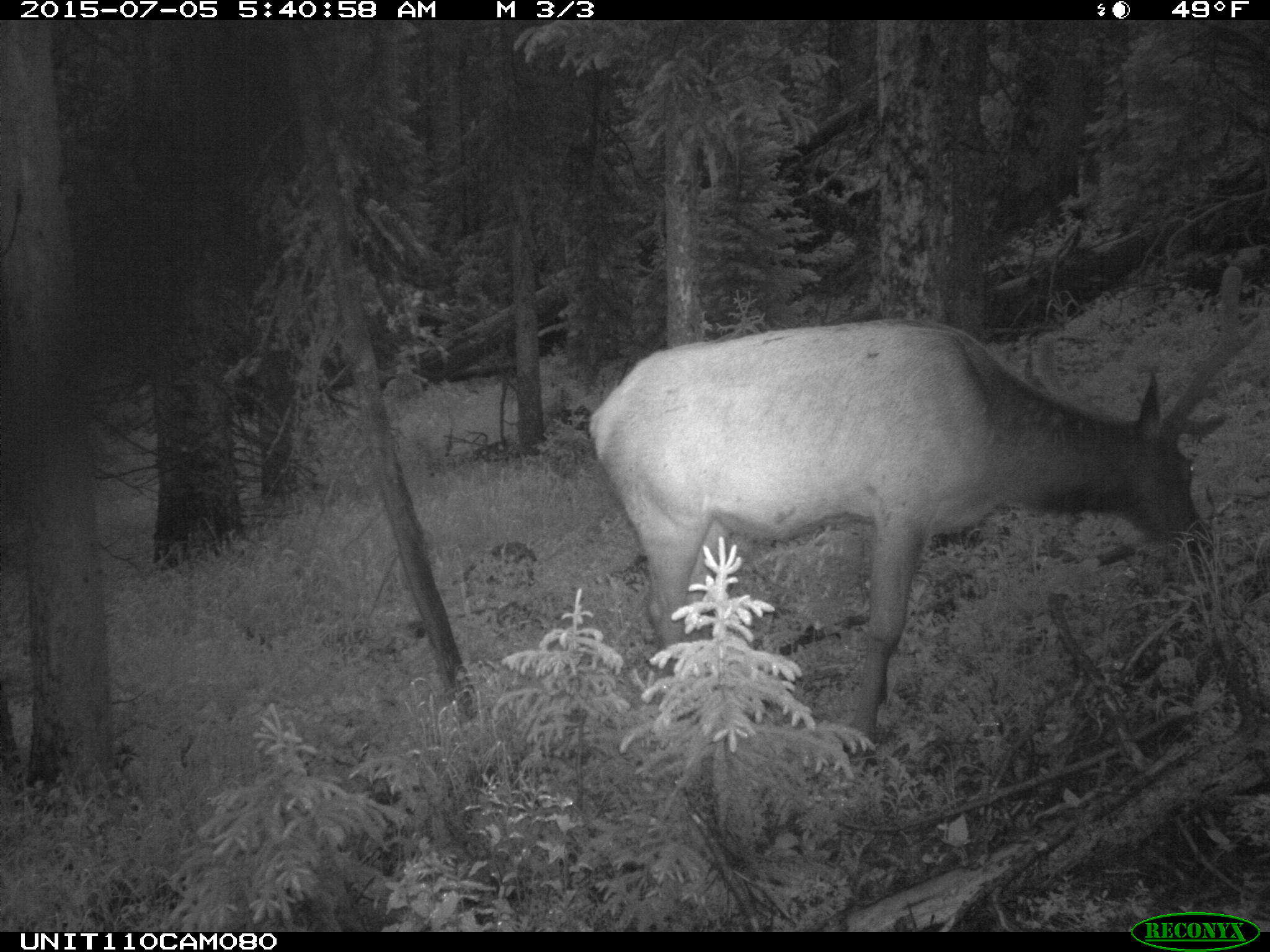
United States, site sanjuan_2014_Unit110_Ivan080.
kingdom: Animalia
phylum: Chordata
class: Mammalia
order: Artiodactyla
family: Cervidae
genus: Cervus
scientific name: Cervus elaphus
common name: red deer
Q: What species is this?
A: Cervus elaphus (red deer).